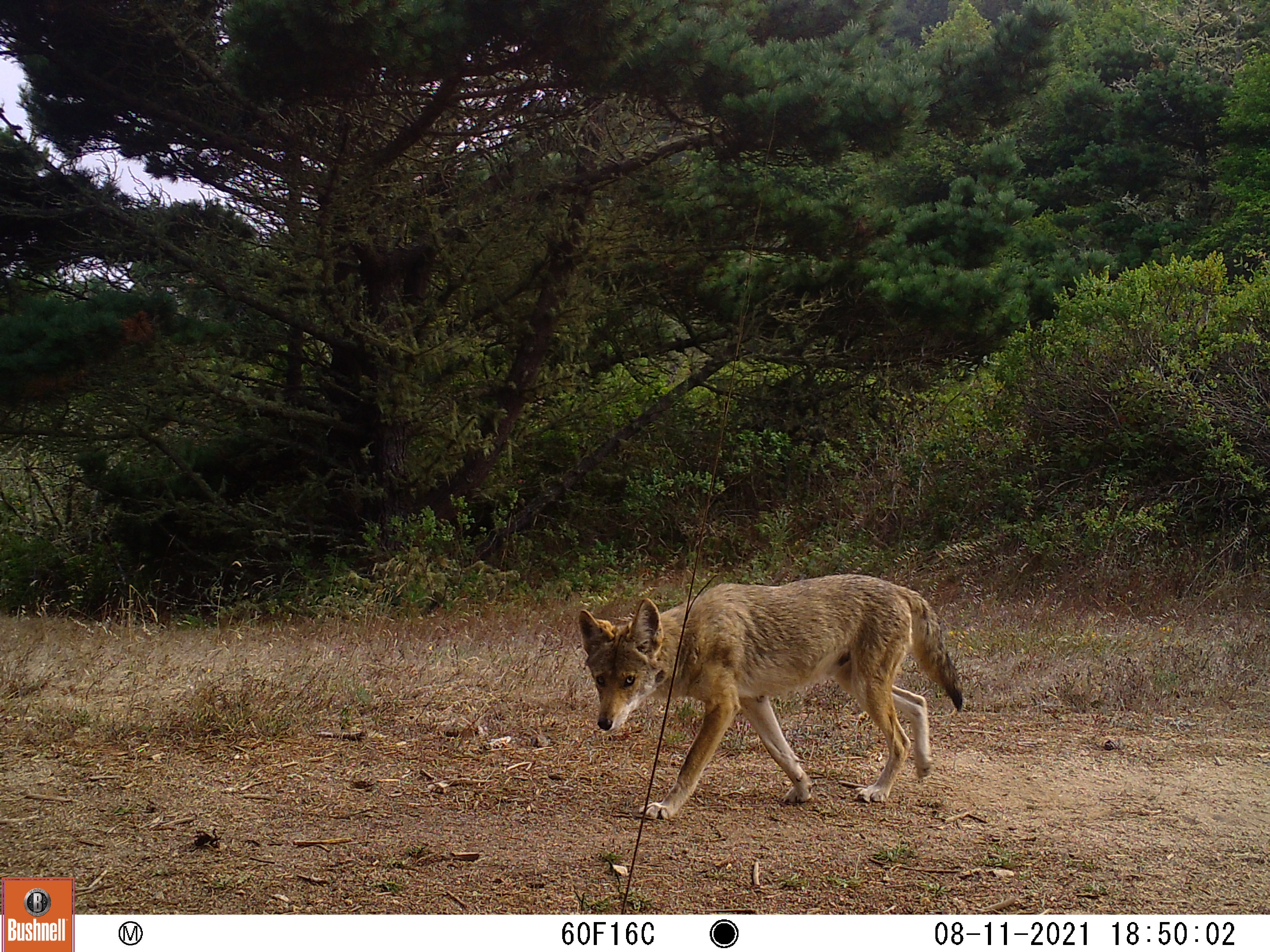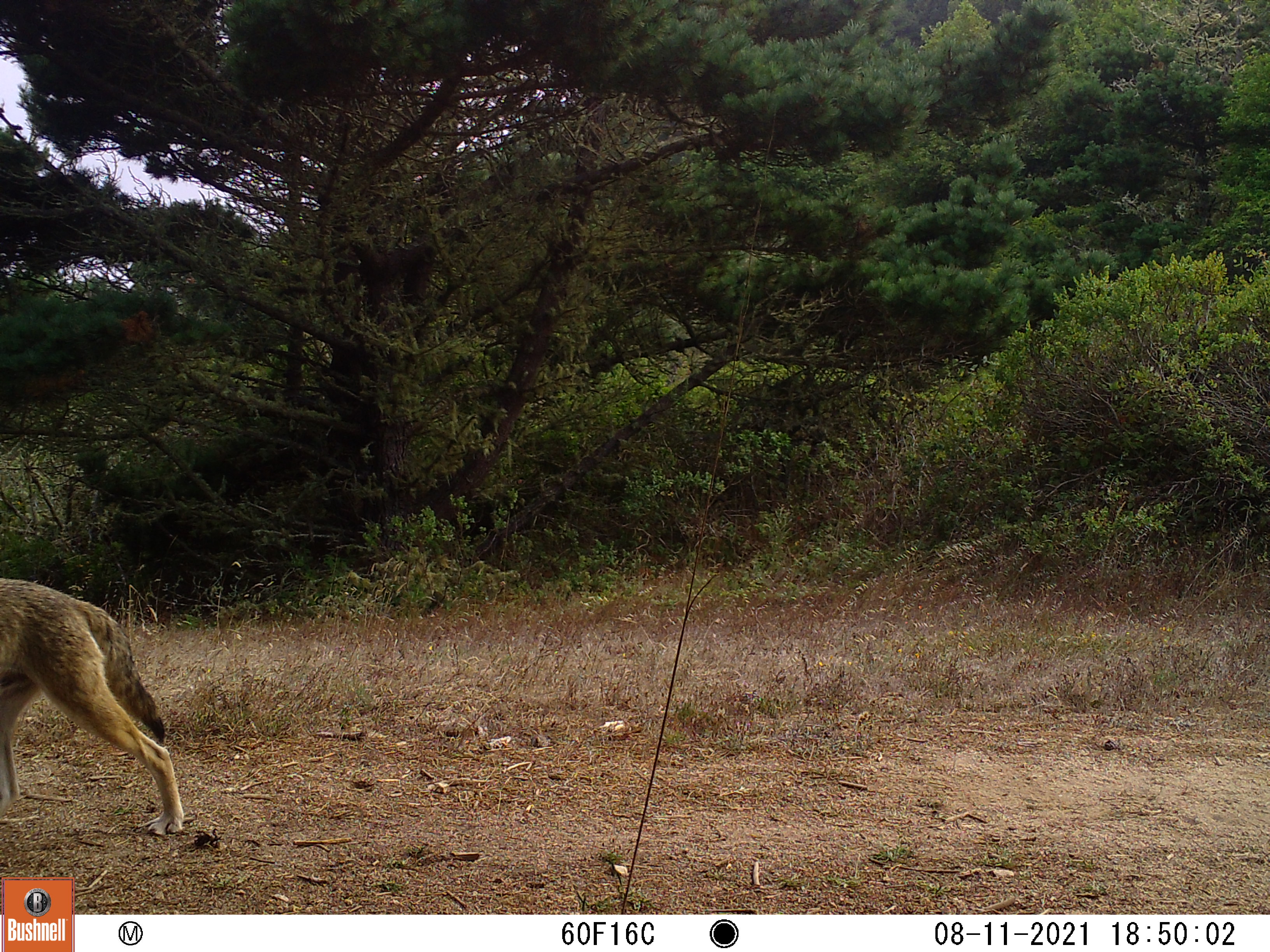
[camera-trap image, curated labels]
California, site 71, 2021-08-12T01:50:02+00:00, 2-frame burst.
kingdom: Animalia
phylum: Chordata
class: Mammalia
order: Carnivora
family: Canidae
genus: Canis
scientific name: Canis latrans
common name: coyote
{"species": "coyote (Canis latrans)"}